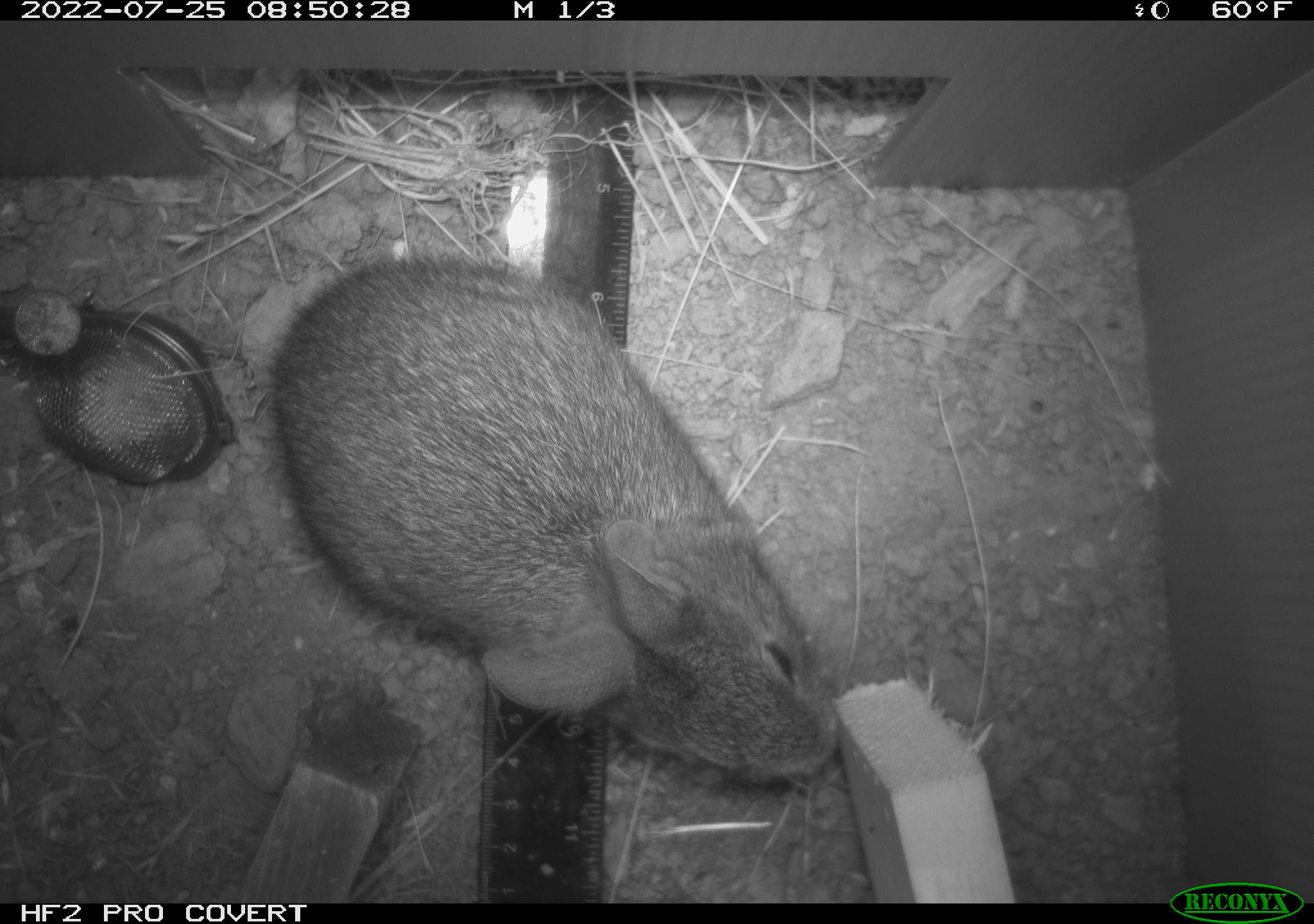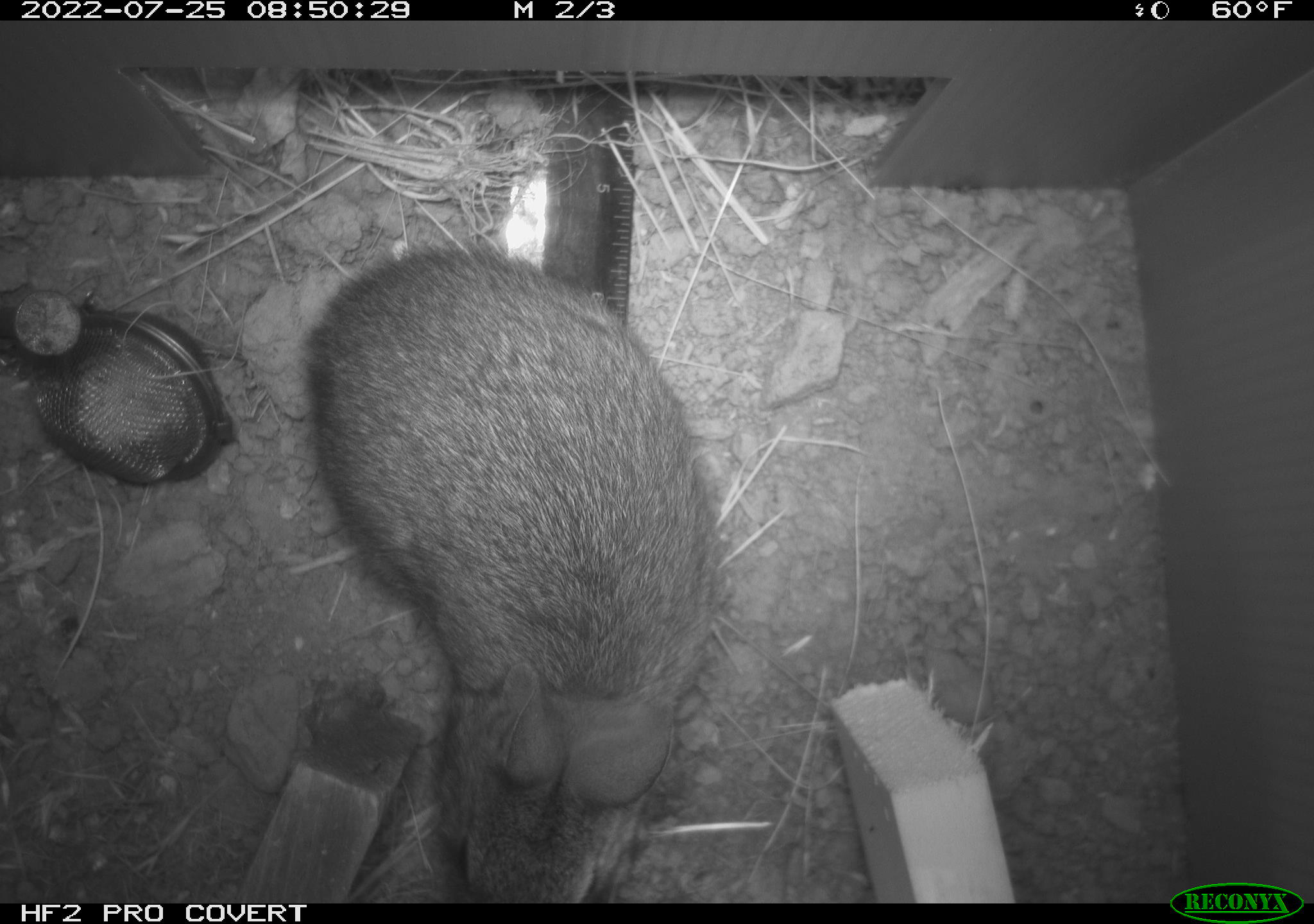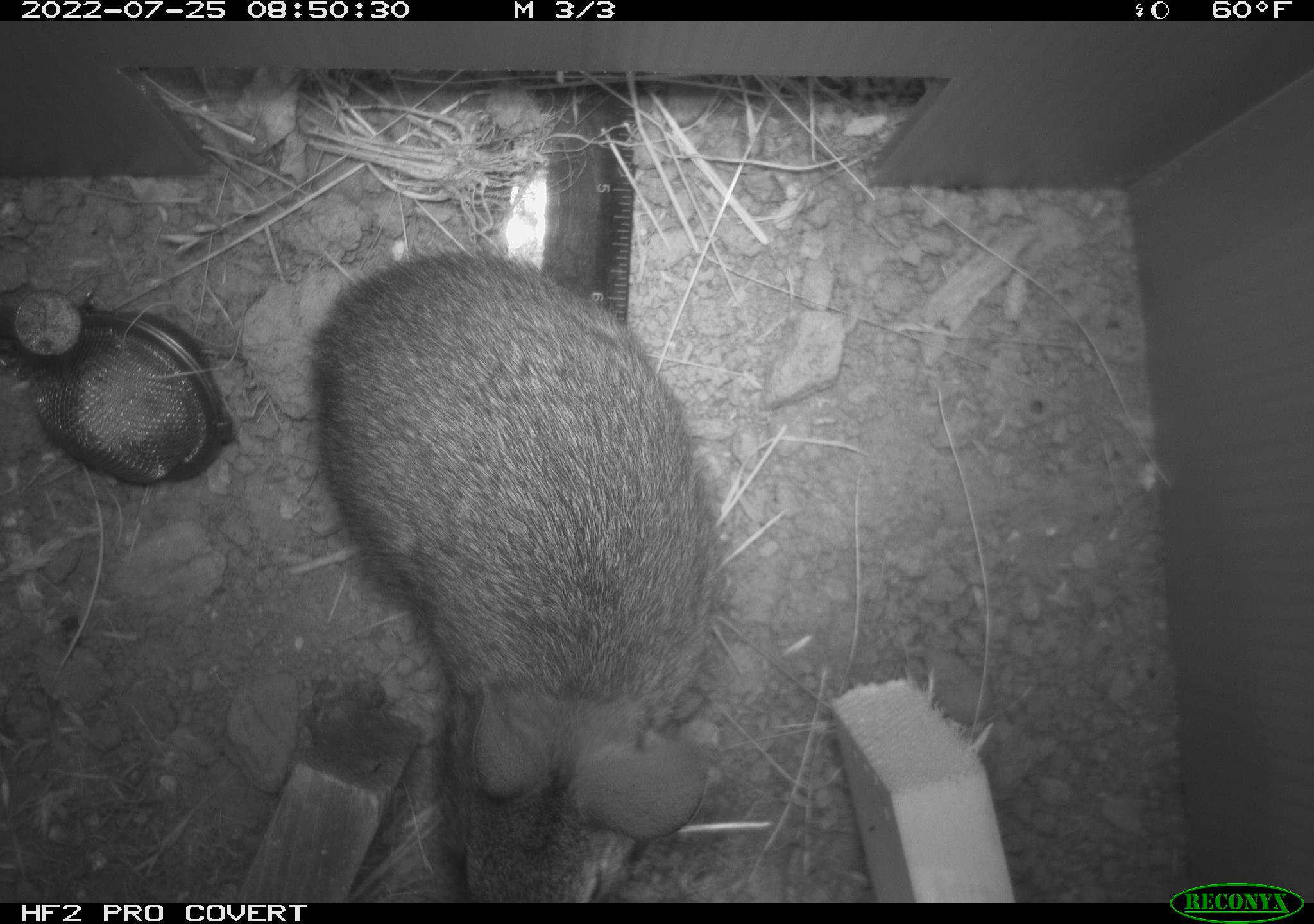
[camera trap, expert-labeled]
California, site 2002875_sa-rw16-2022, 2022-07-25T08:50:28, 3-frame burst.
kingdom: Animalia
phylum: Chordata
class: Mammalia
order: Lagomorpha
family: Leporidae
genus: Sylvilagus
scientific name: Sylvilagus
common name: cottontail rabbits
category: sylvilagus species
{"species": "sylvilagus species (cottontail rabbits) (Sylvilagus)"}